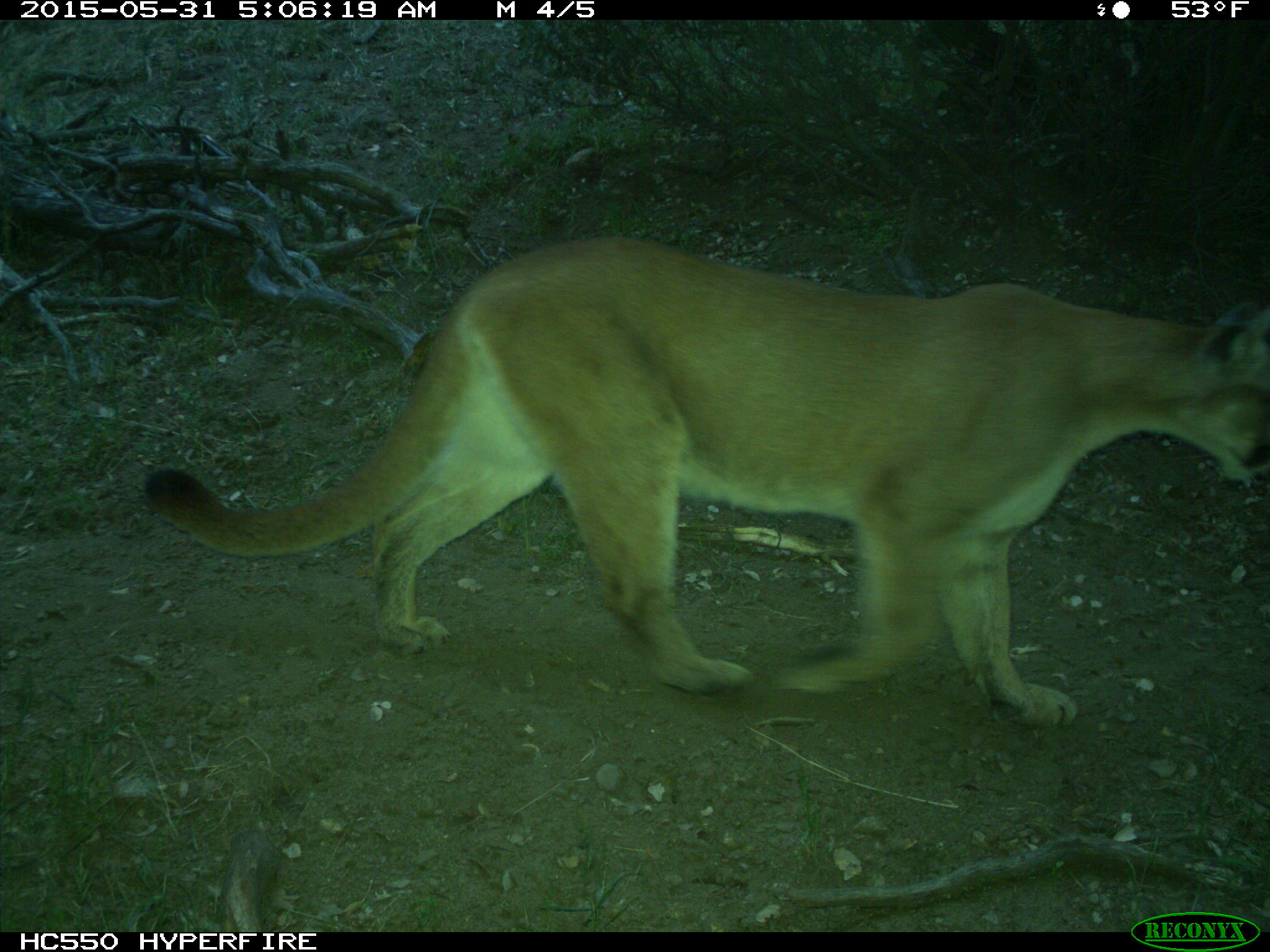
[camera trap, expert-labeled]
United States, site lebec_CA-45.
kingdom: Animalia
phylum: Chordata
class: Mammalia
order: Carnivora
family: Felidae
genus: Puma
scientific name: Puma concolor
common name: mountain lion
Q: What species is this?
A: Puma concolor (mountain lion).